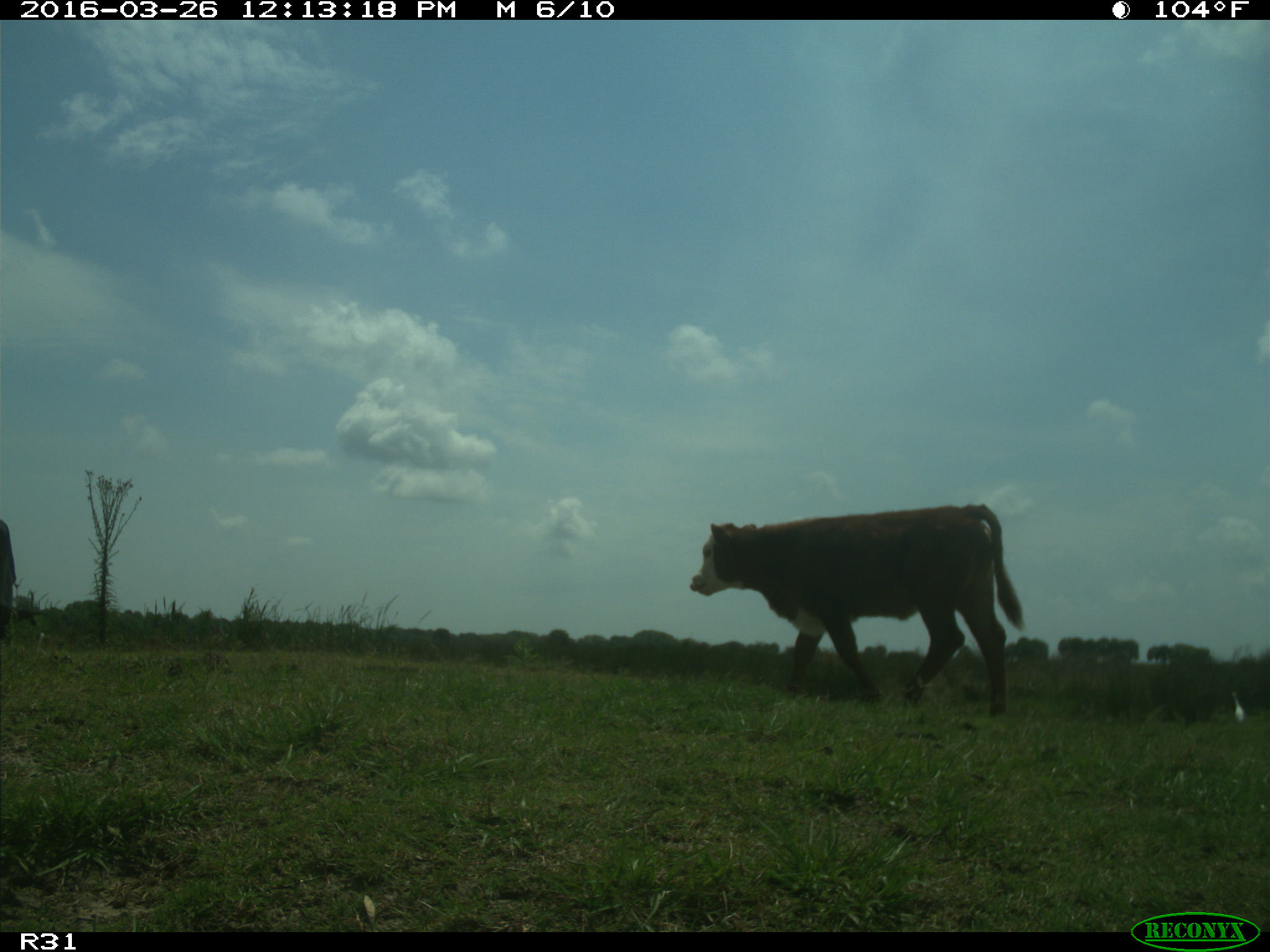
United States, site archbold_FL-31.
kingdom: Animalia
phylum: Chordata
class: Mammalia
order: Artiodactyla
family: Bovidae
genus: Bos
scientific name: Bos taurus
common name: domestic cow